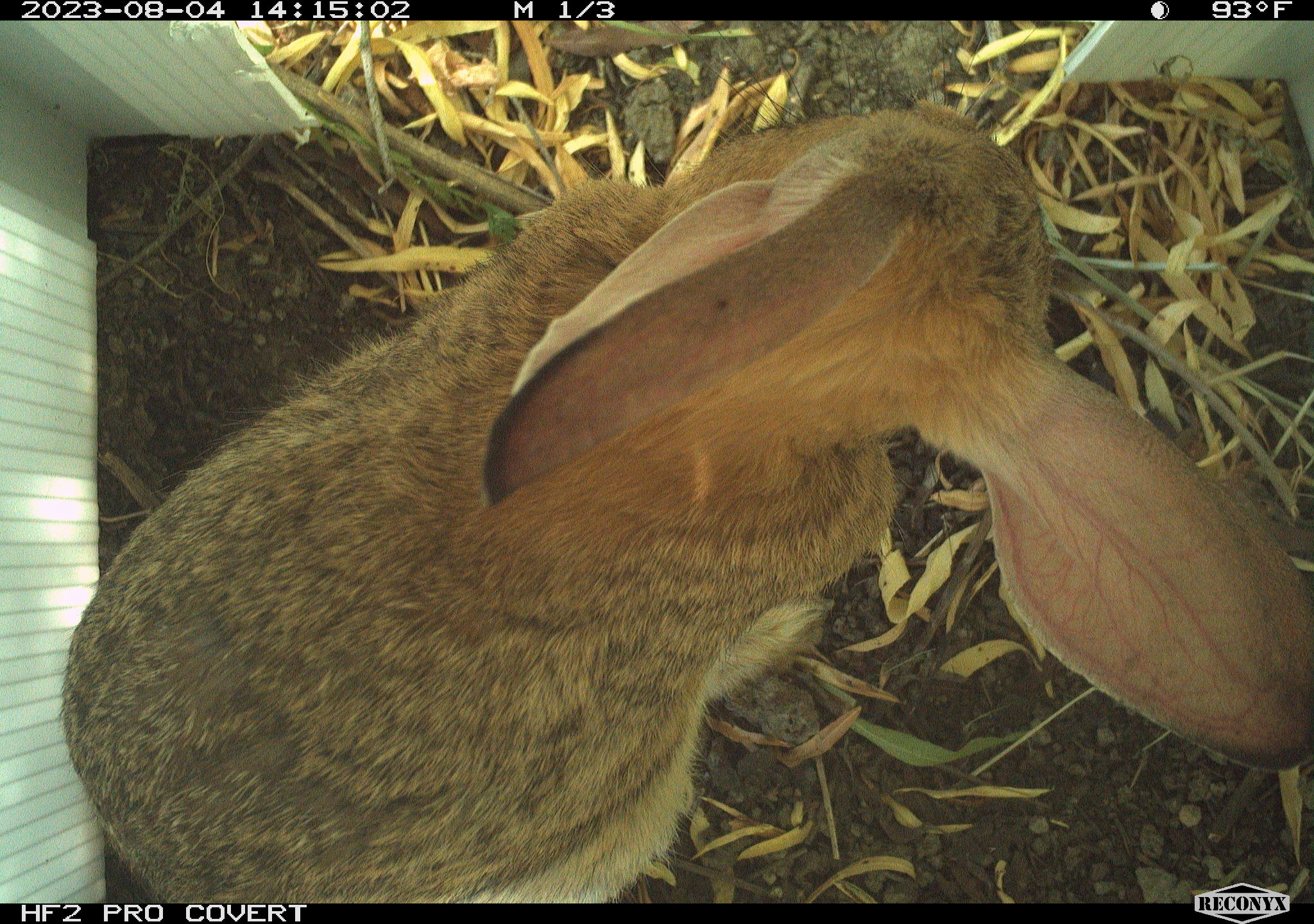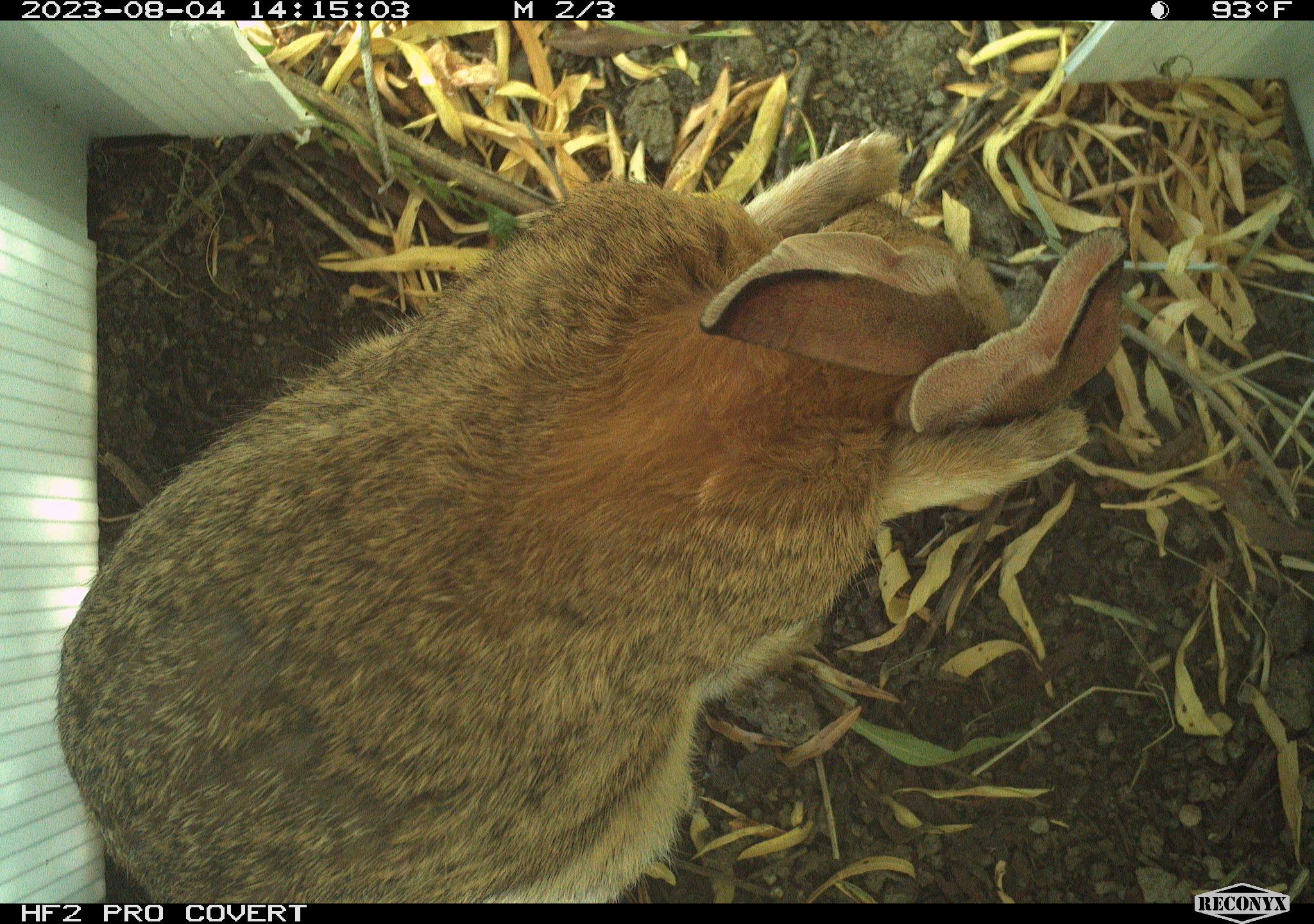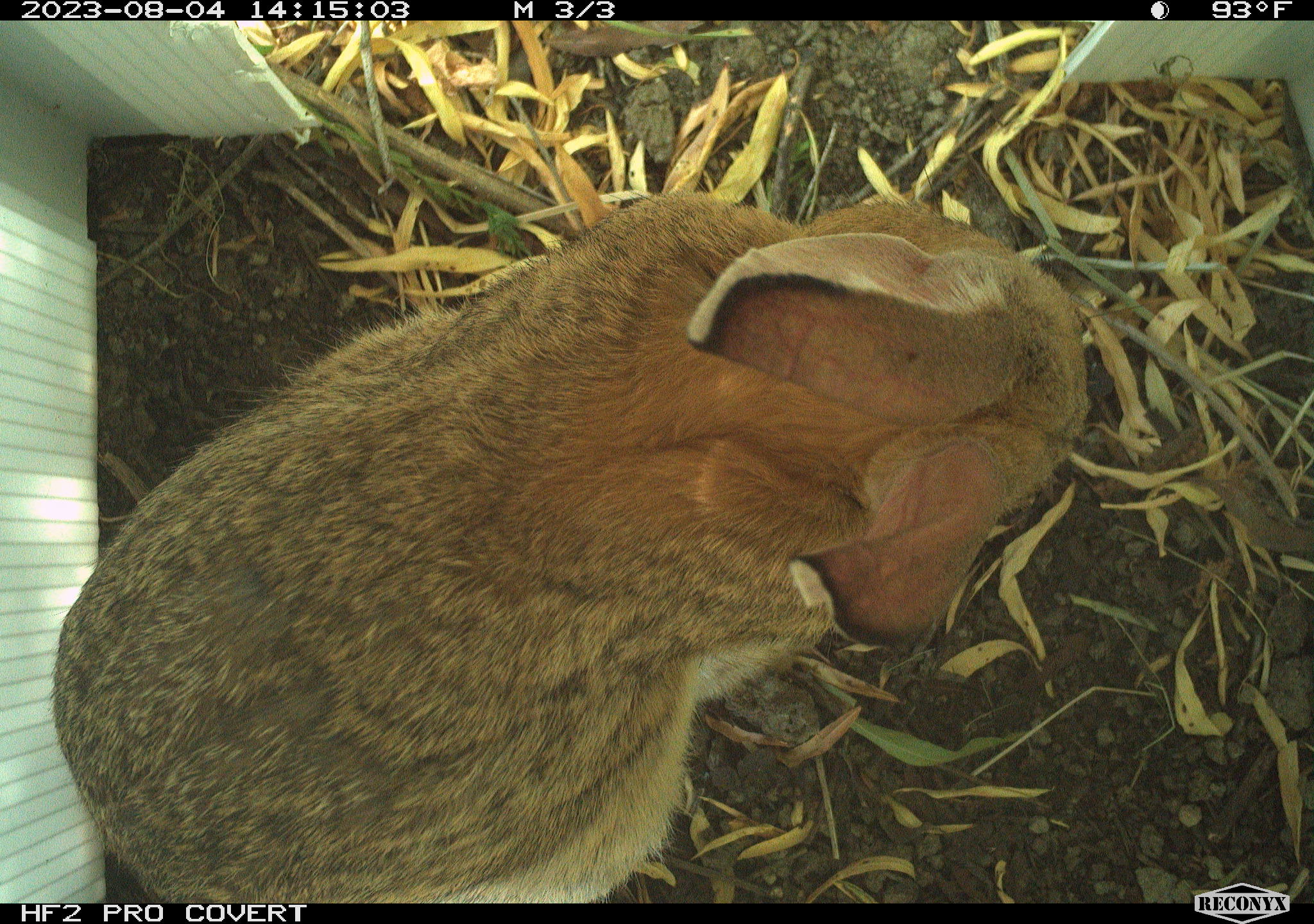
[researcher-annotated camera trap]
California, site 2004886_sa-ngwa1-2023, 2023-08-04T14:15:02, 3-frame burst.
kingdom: Animalia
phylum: Chordata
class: Mammalia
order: Lagomorpha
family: Leporidae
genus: Sylvilagus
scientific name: Sylvilagus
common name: cottontail rabbits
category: sylvilagus species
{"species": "sylvilagus species (cottontail rabbits) (Sylvilagus)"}